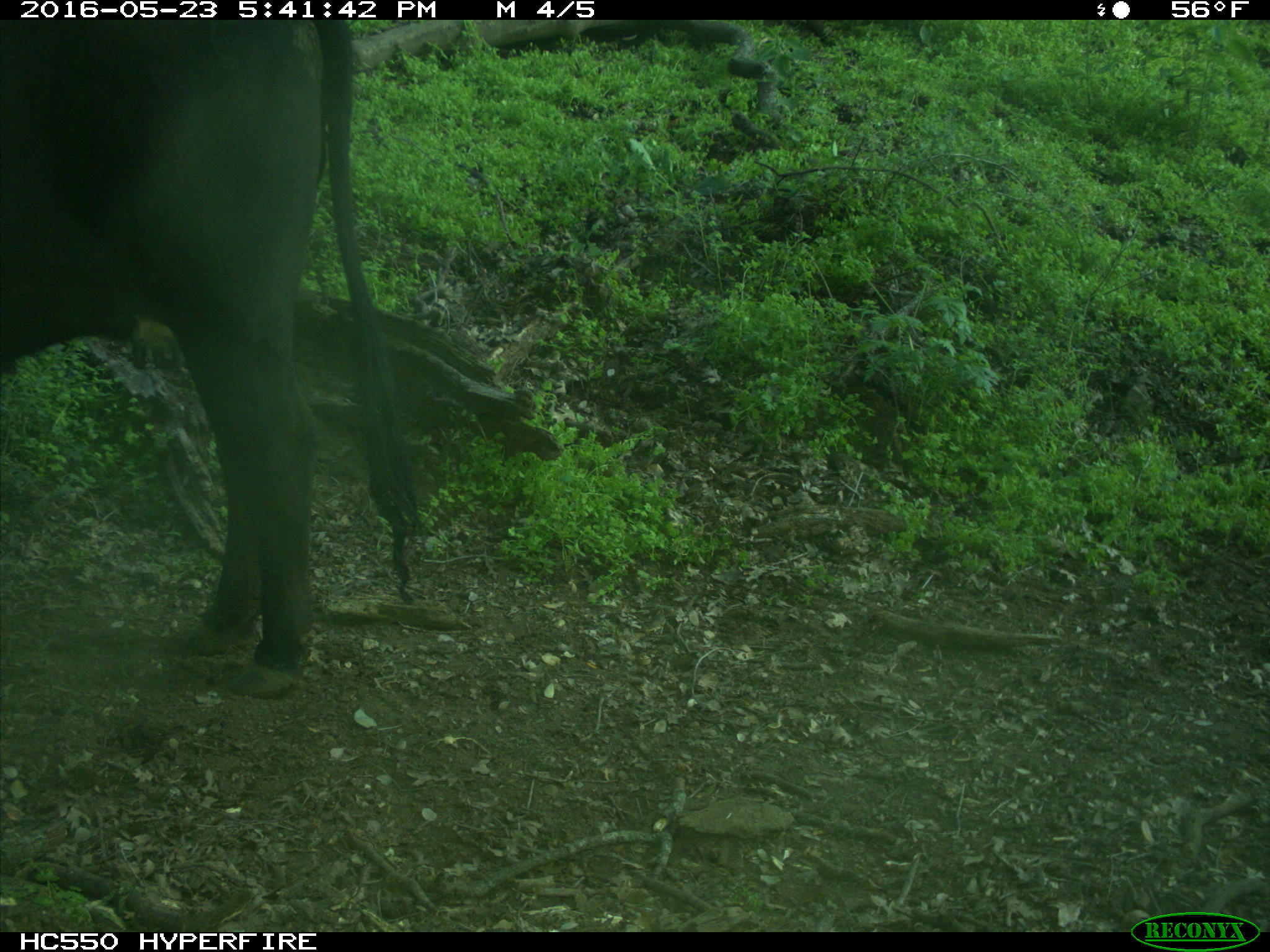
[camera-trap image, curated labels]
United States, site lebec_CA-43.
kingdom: Animalia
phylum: Chordata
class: Mammalia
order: Artiodactyla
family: Bovidae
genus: Bos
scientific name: Bos taurus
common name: domestic cow